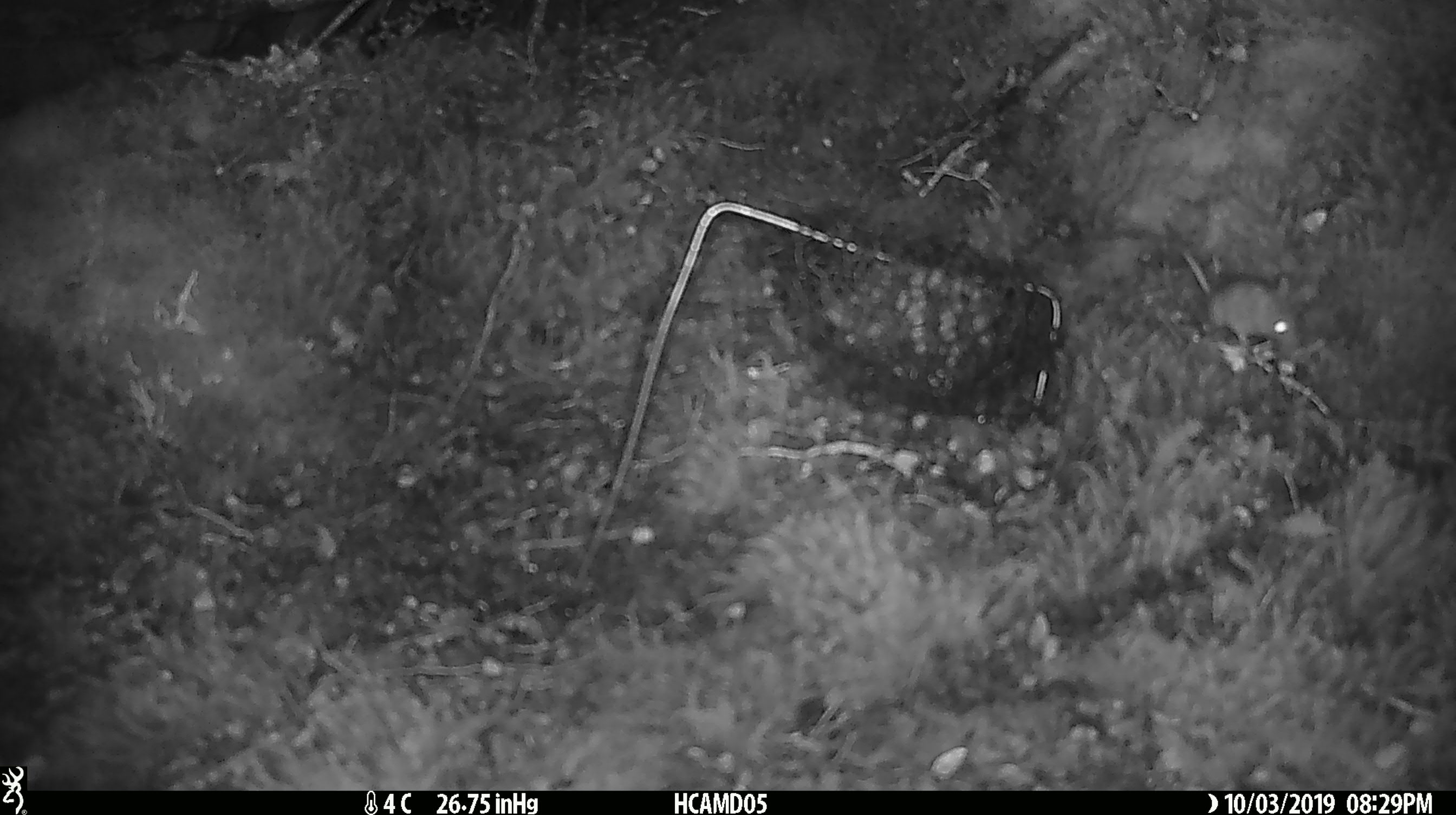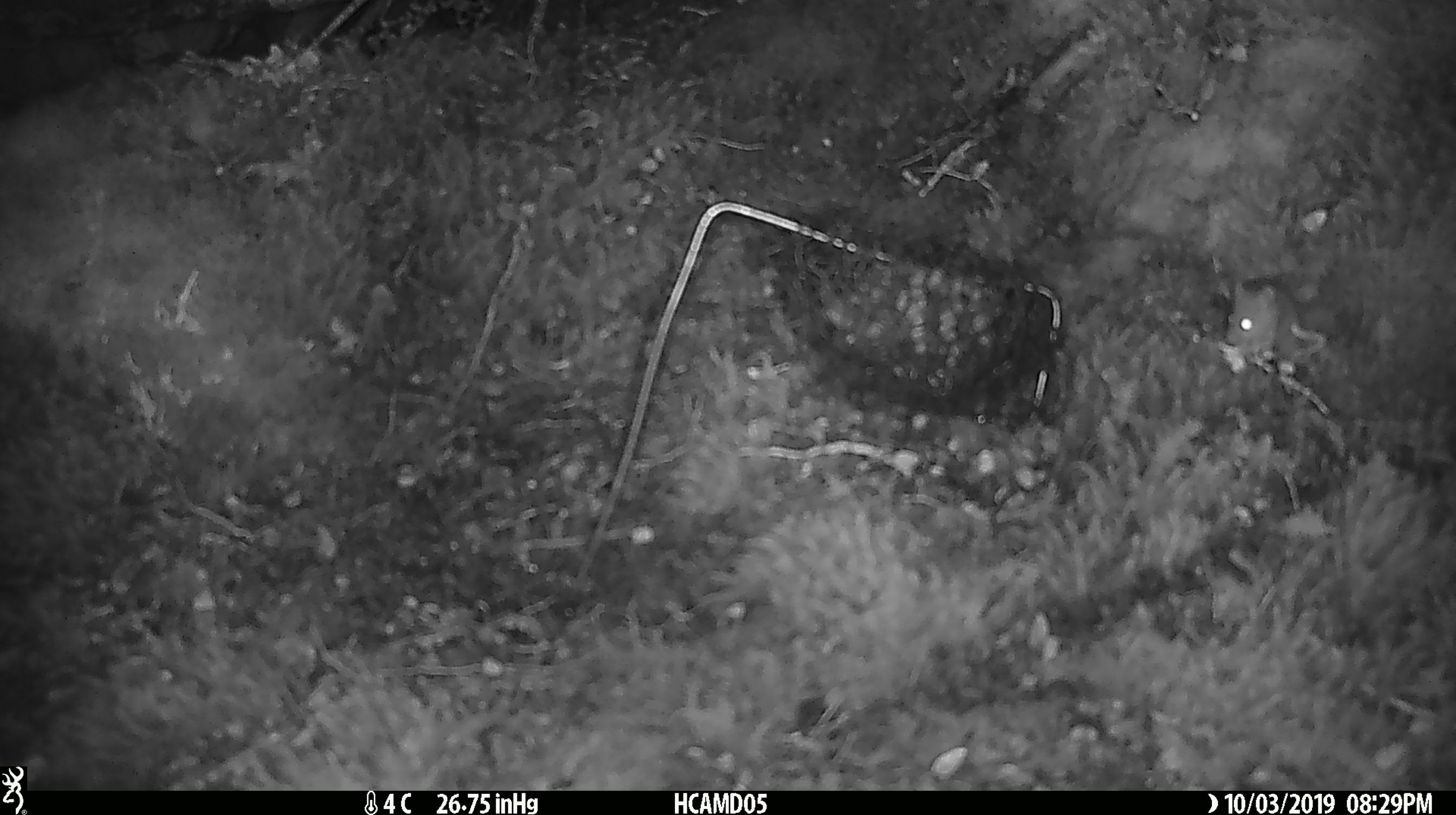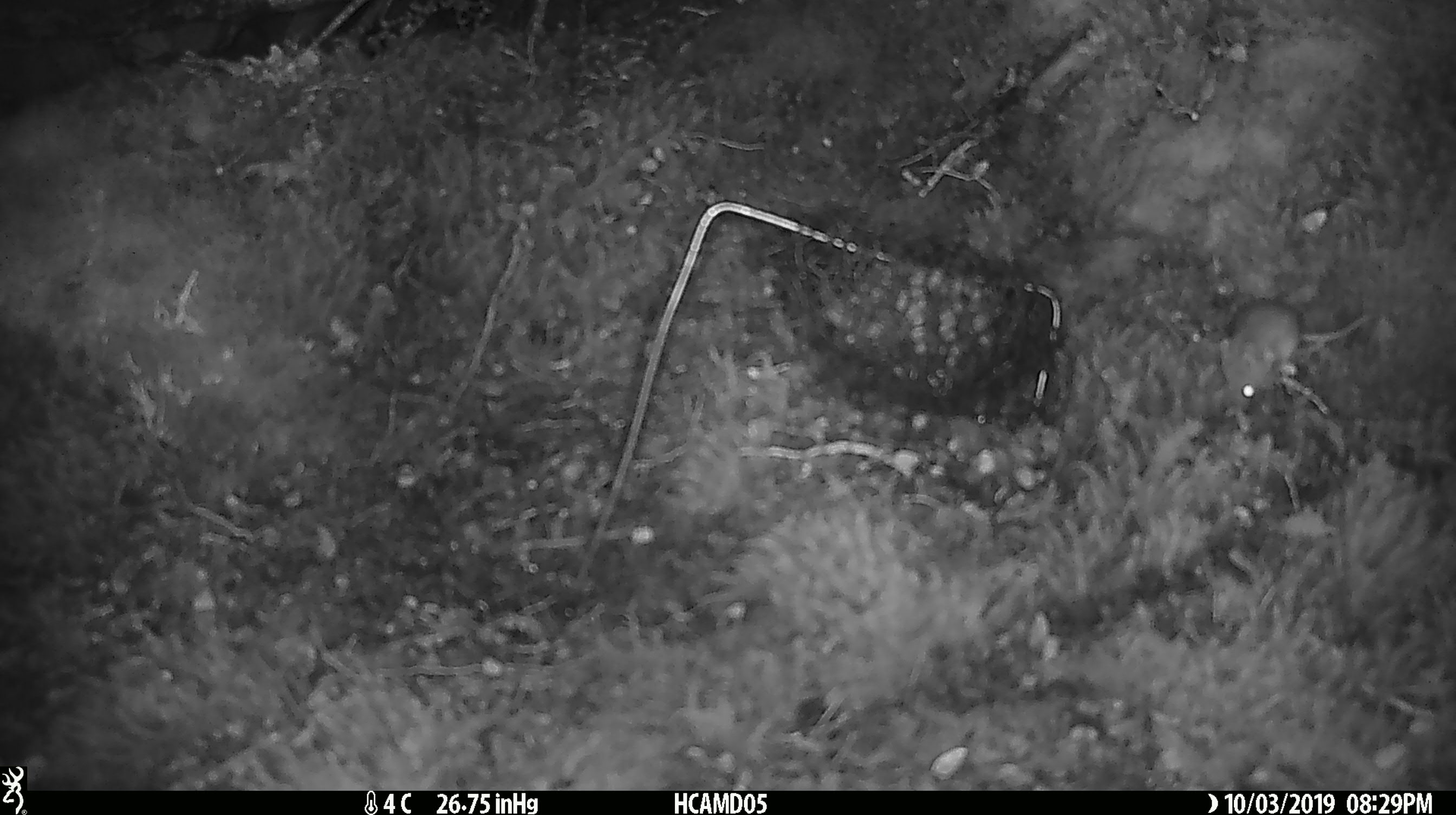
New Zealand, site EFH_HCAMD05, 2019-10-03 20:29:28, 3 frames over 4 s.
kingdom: Animalia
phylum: Chordata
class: Mammalia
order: Rodentia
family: Muridae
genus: Mus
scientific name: Mus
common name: mouse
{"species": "mouse (Mus)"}